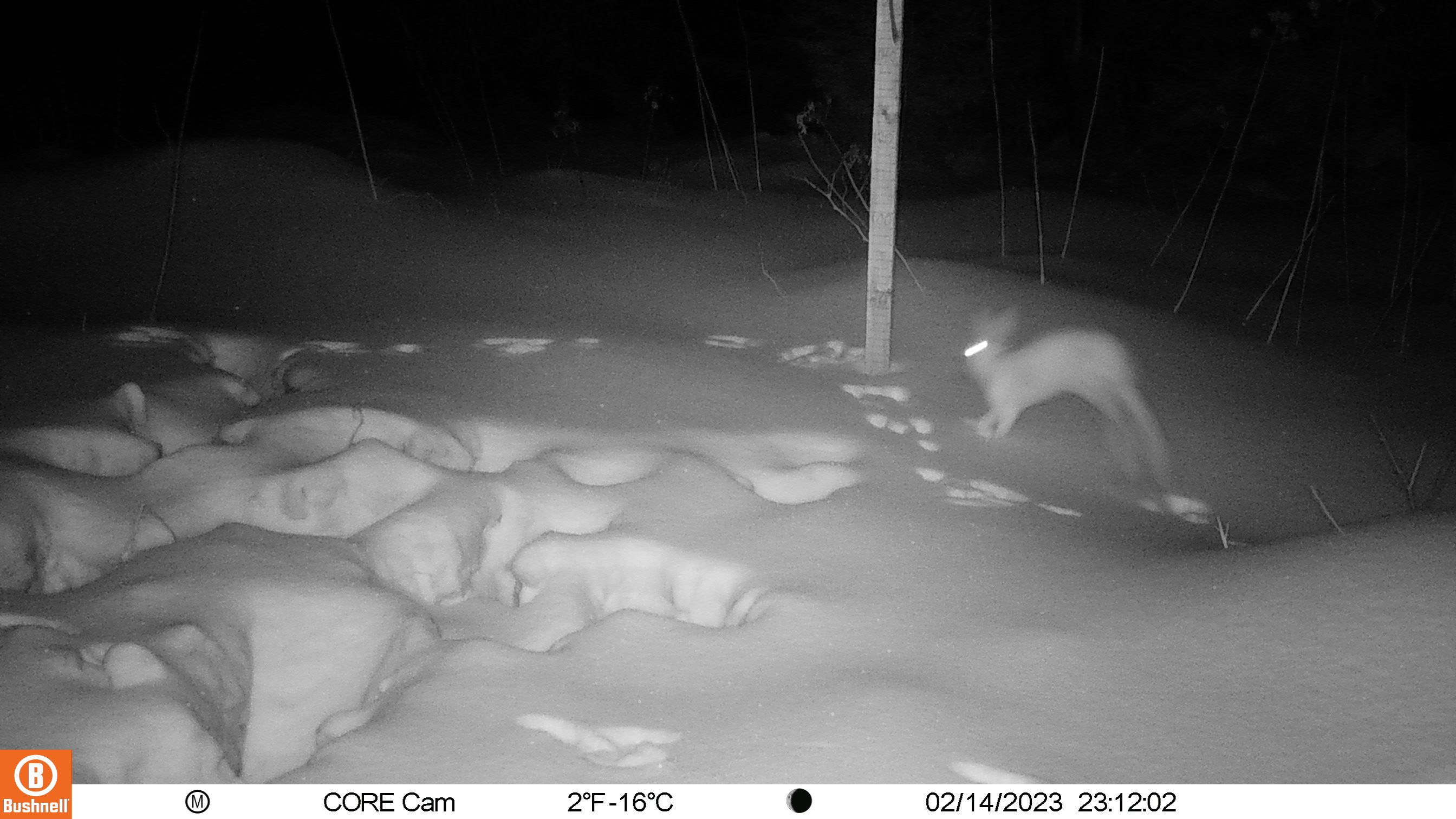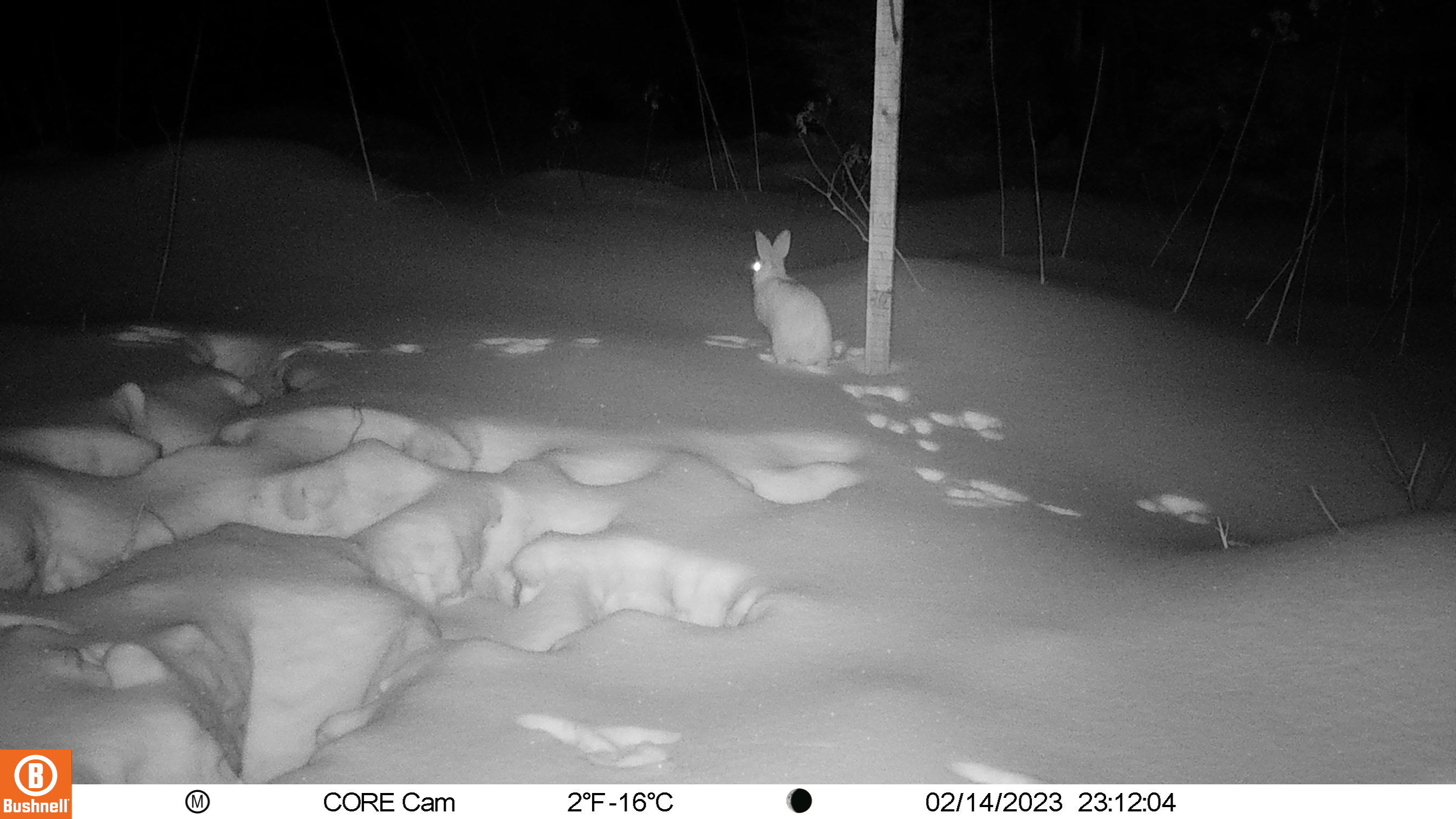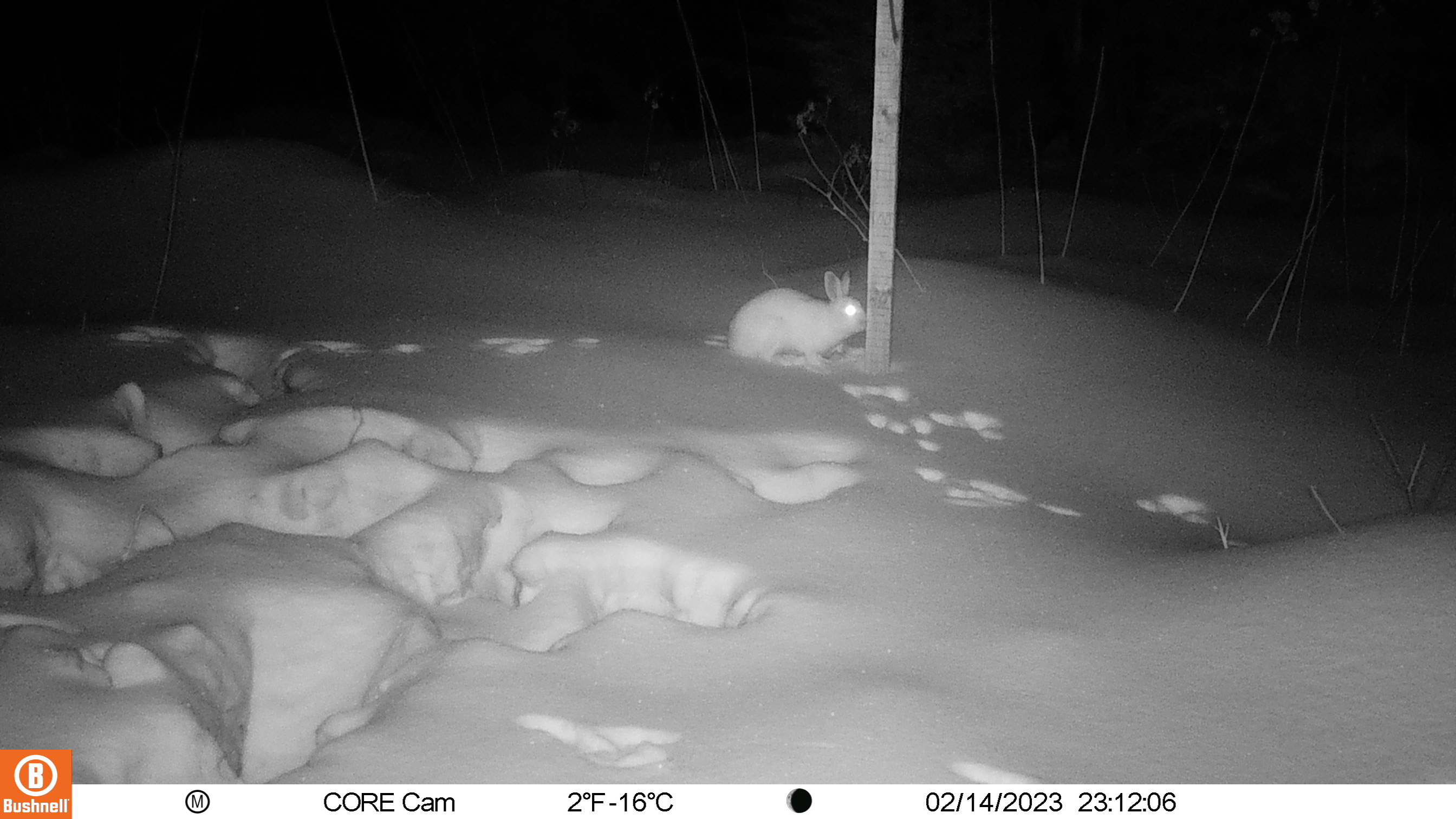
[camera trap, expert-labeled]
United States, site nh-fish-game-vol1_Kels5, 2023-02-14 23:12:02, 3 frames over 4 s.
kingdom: Animalia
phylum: Chordata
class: Mammalia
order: Lagomorpha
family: Leporidae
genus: Lepus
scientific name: Lepus americanus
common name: snowshoe hare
Snowshoe hare (Lepus americanus).